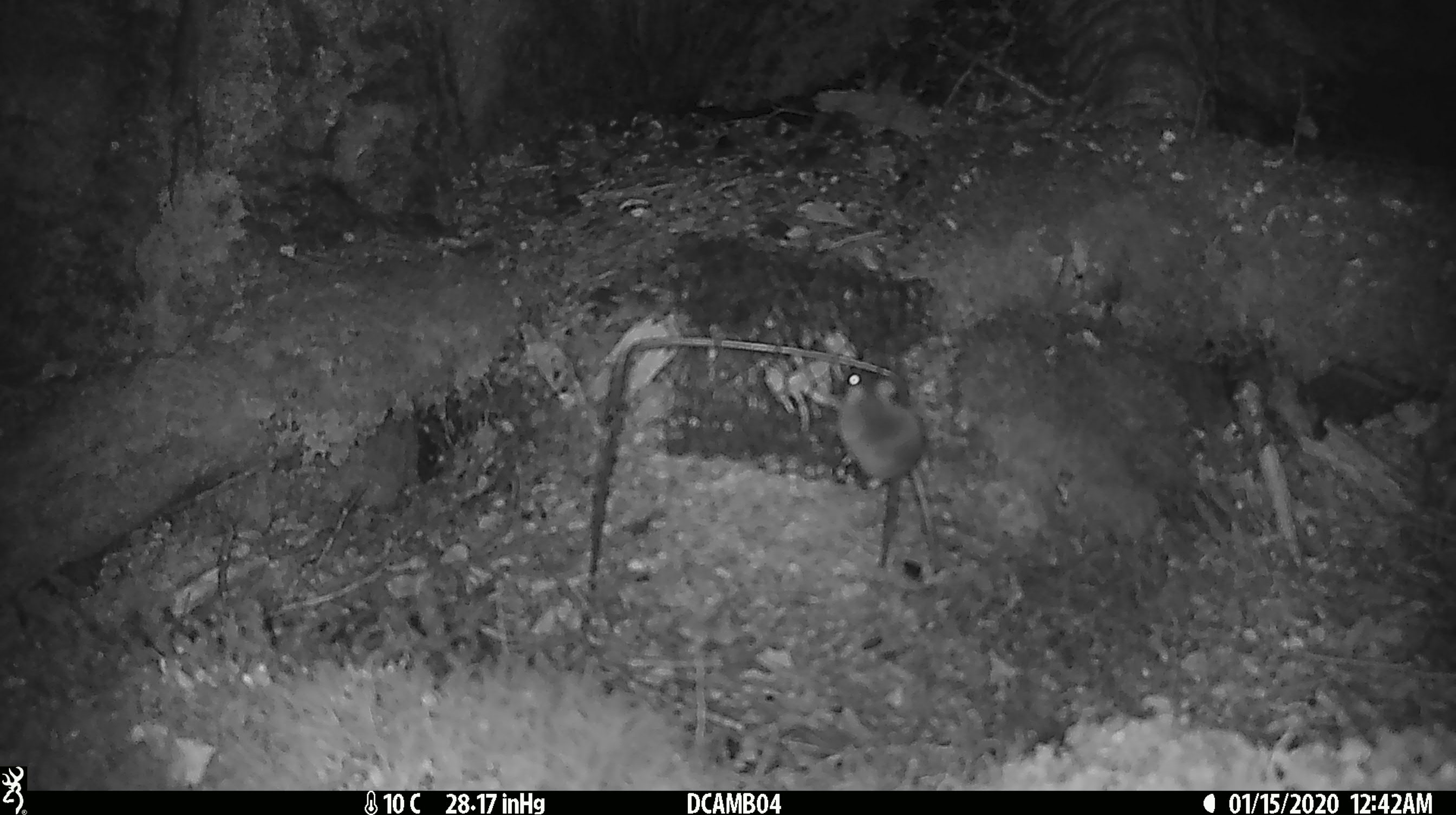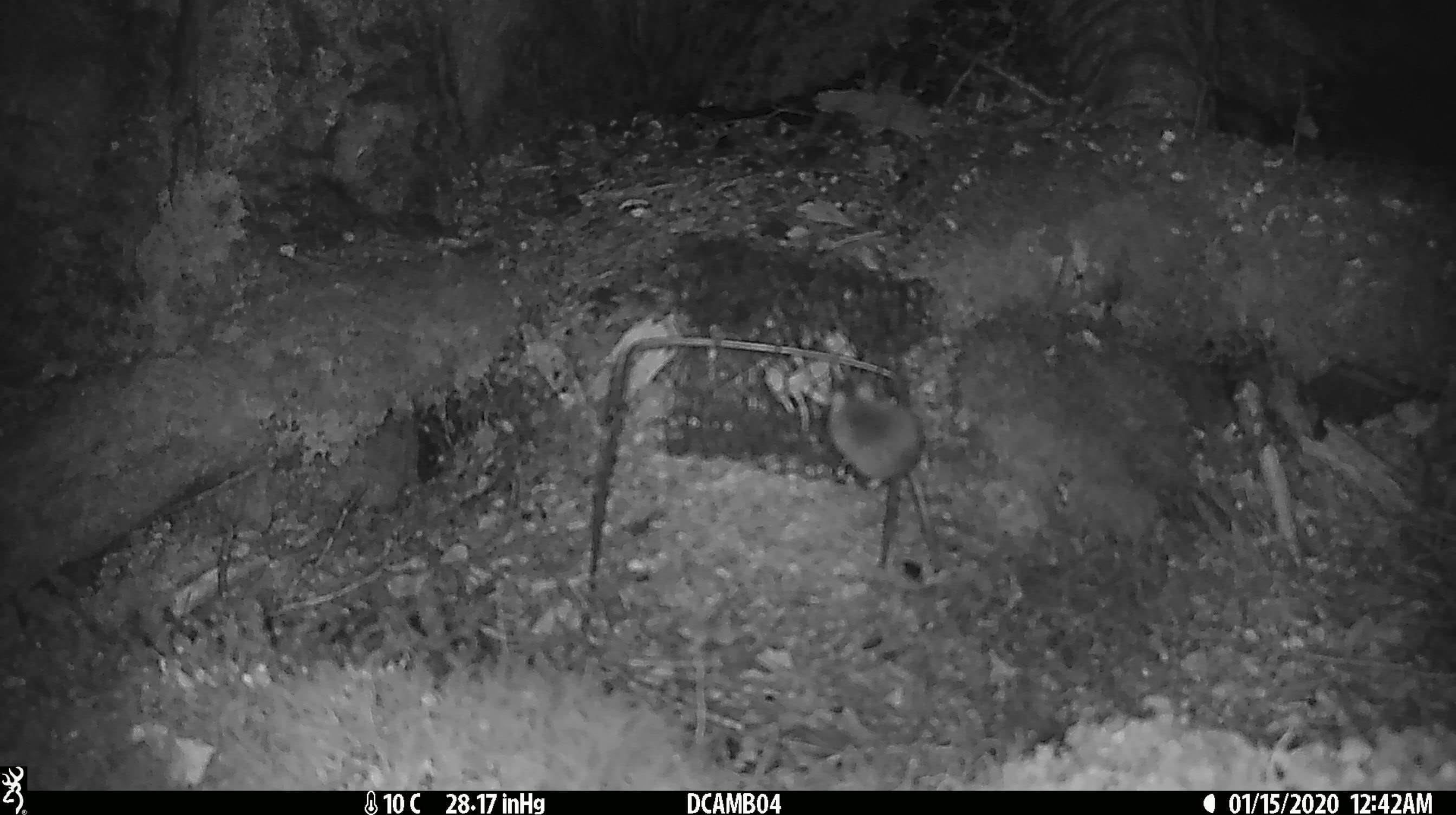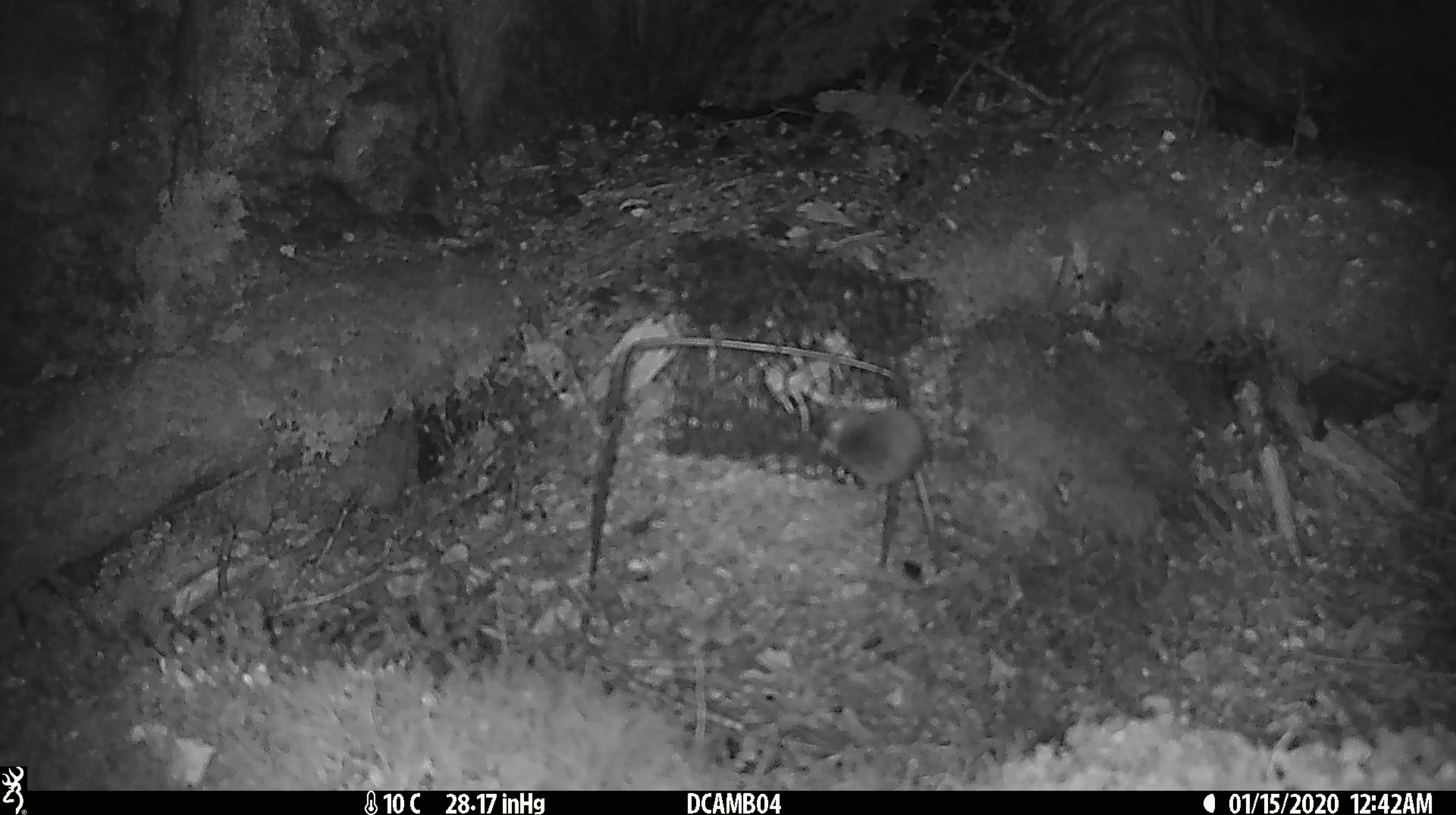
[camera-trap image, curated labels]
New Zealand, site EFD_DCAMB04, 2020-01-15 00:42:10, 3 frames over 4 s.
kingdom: Animalia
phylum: Chordata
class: Mammalia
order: Rodentia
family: Muridae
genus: Mus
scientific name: Mus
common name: mouse